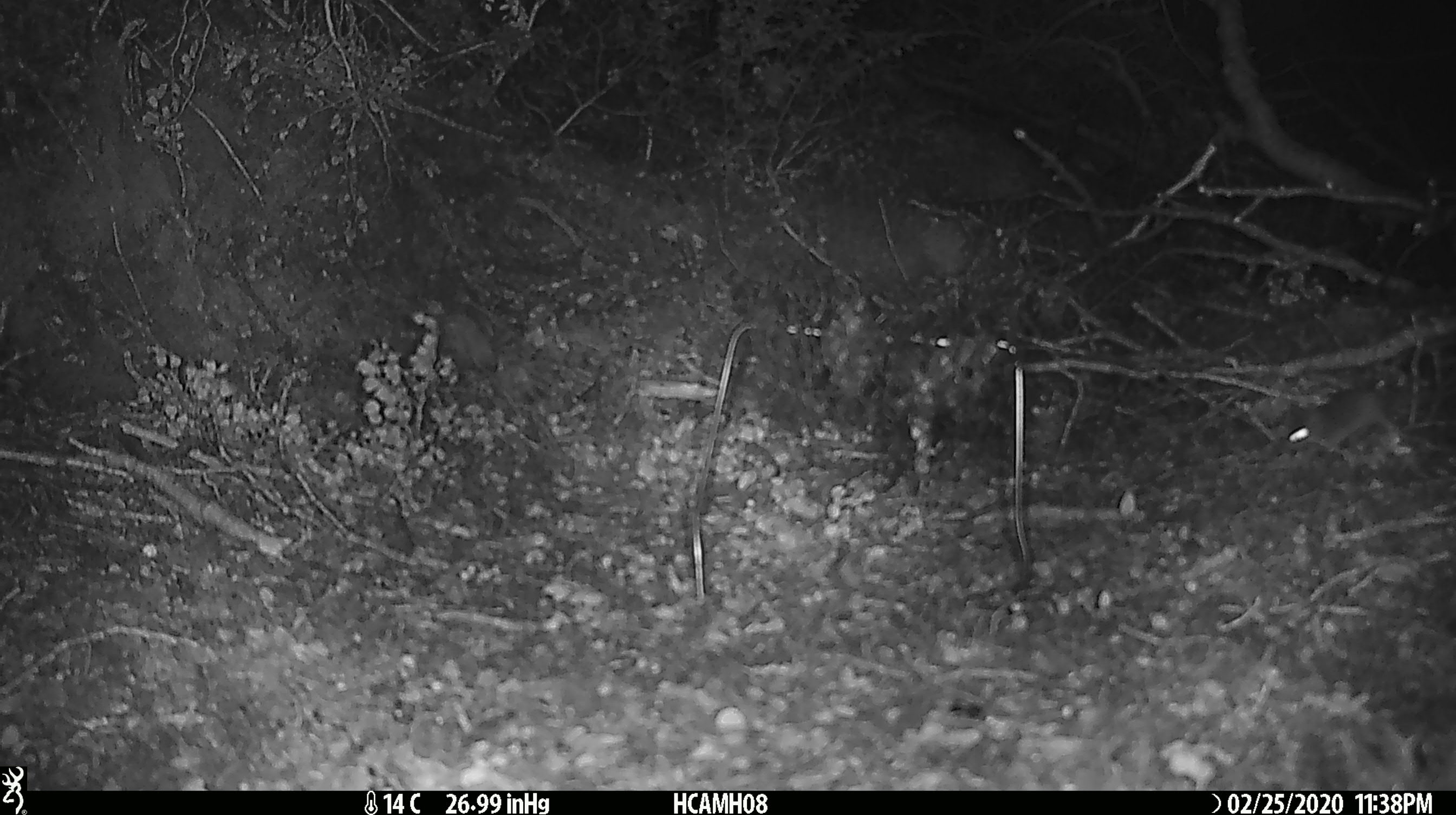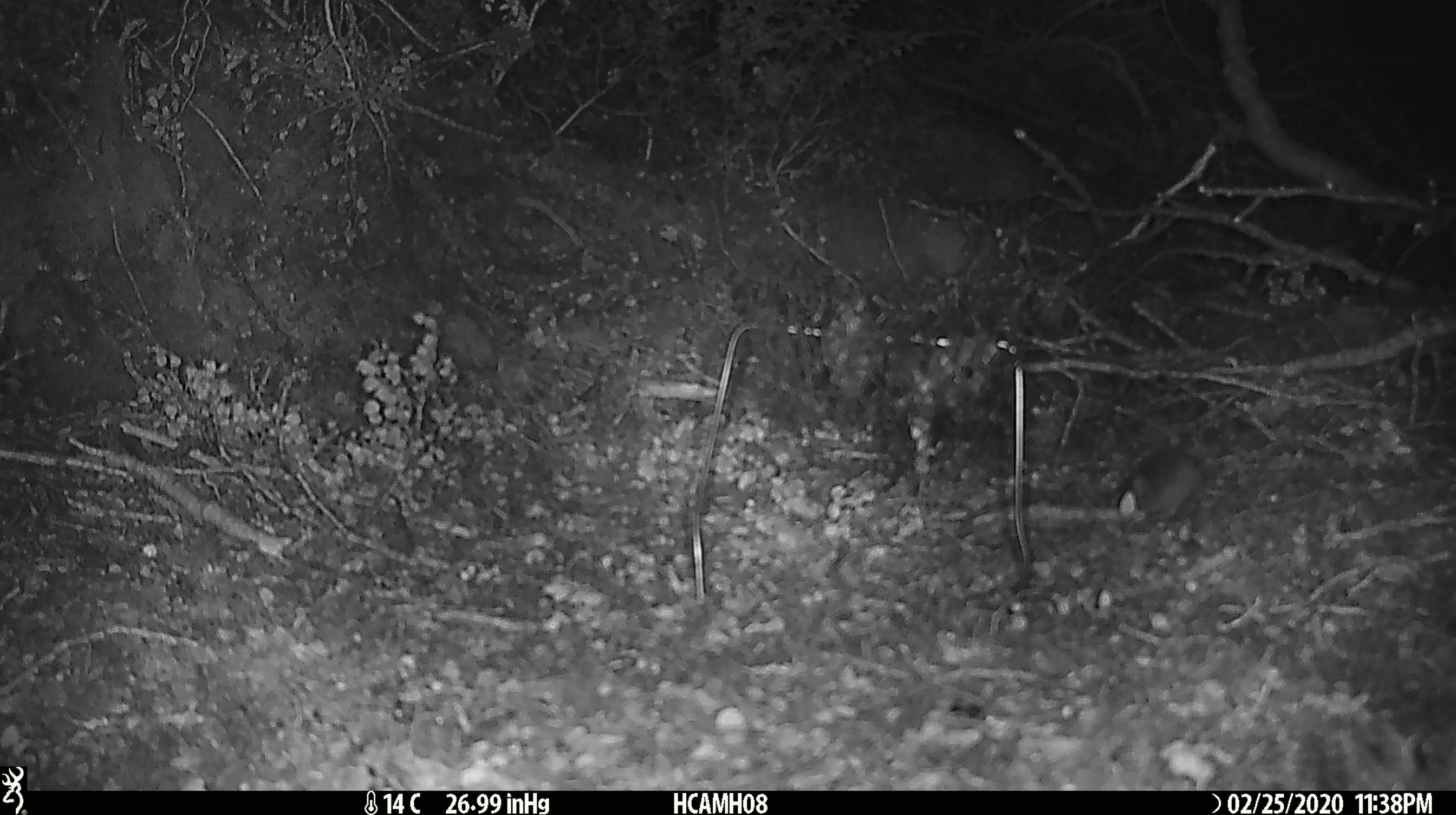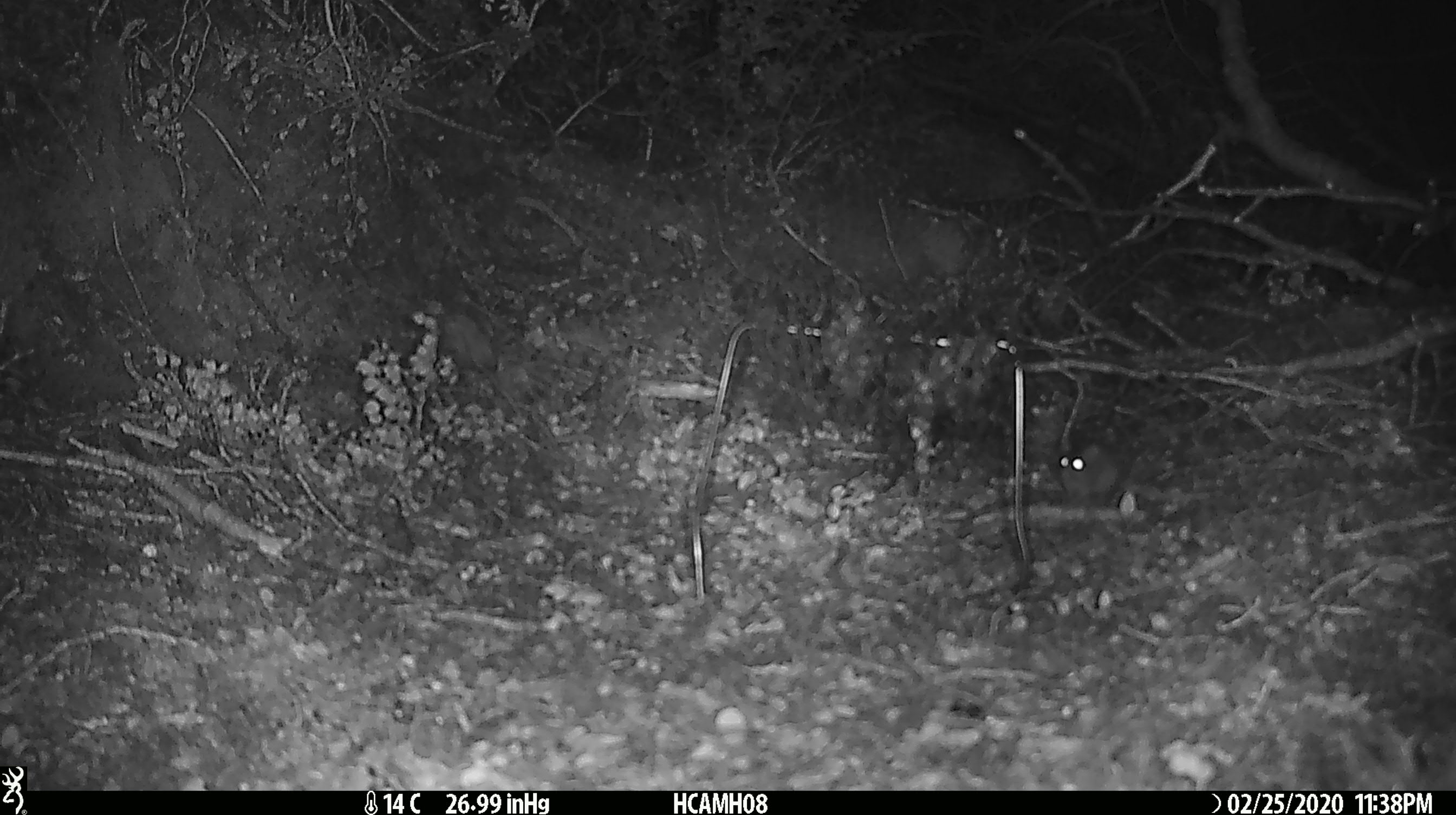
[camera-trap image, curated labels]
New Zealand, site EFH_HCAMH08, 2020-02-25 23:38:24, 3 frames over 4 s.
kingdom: Animalia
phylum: Chordata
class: Mammalia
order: Rodentia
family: Muridae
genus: Mus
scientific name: Mus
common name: mouse